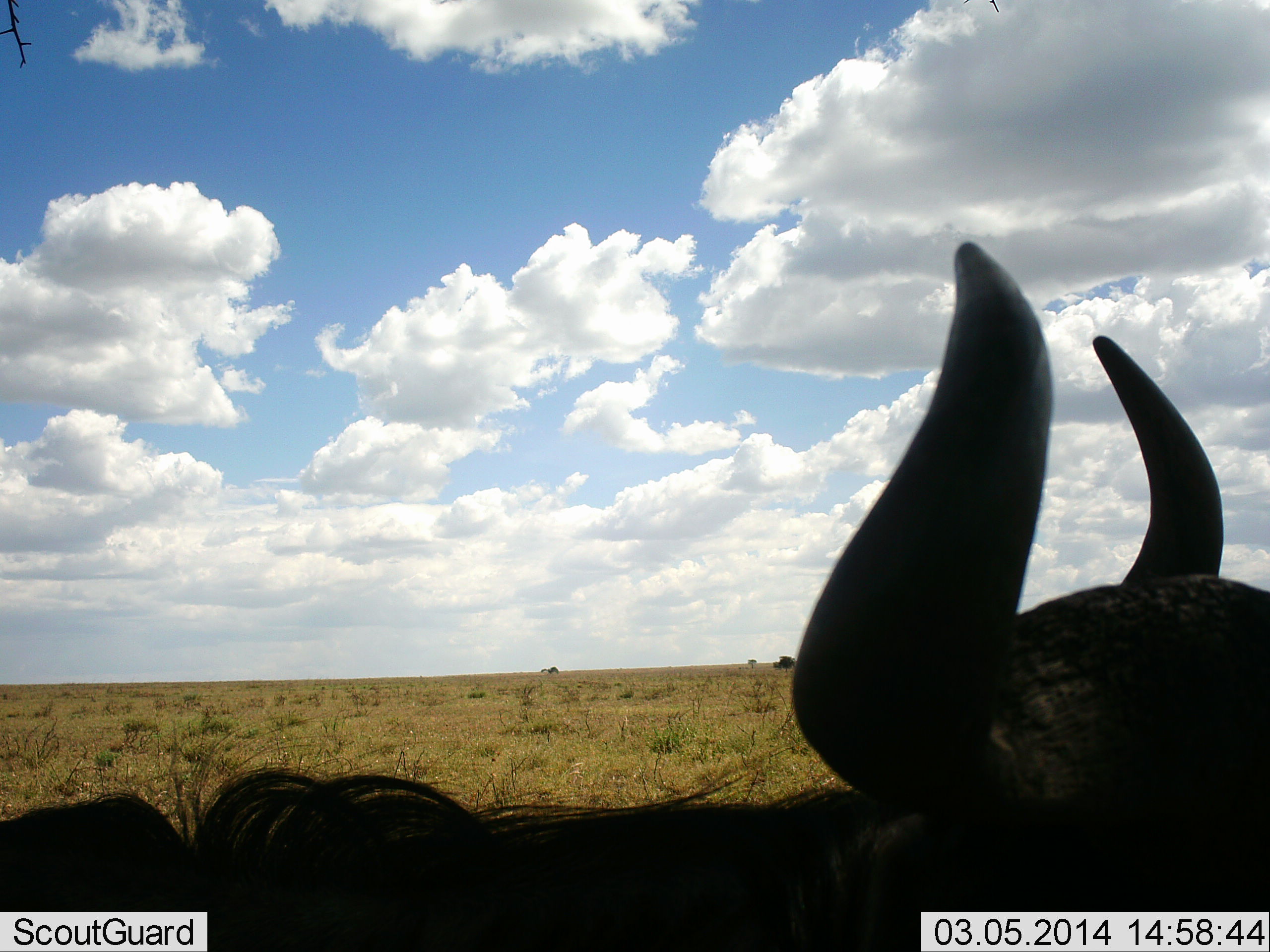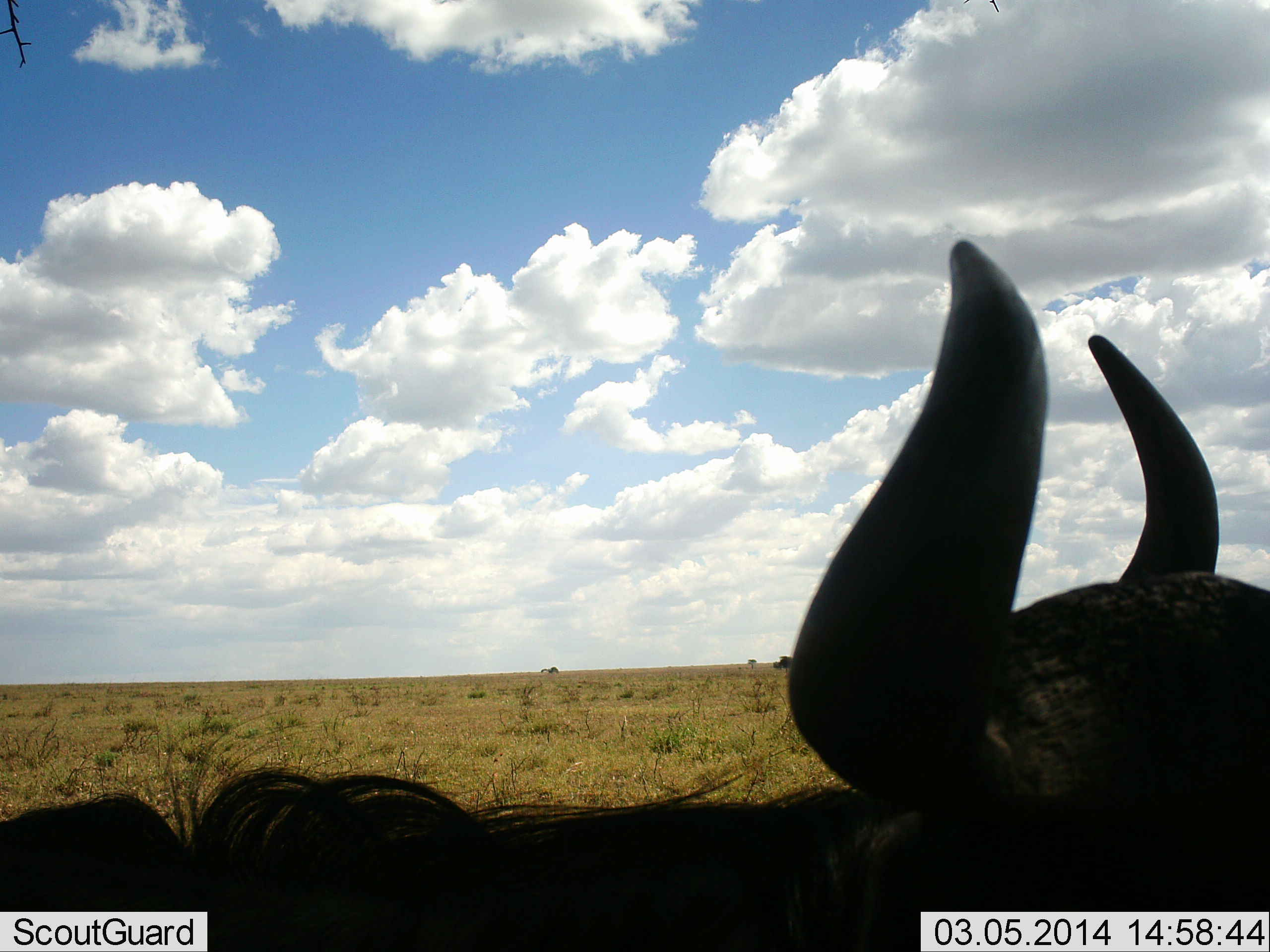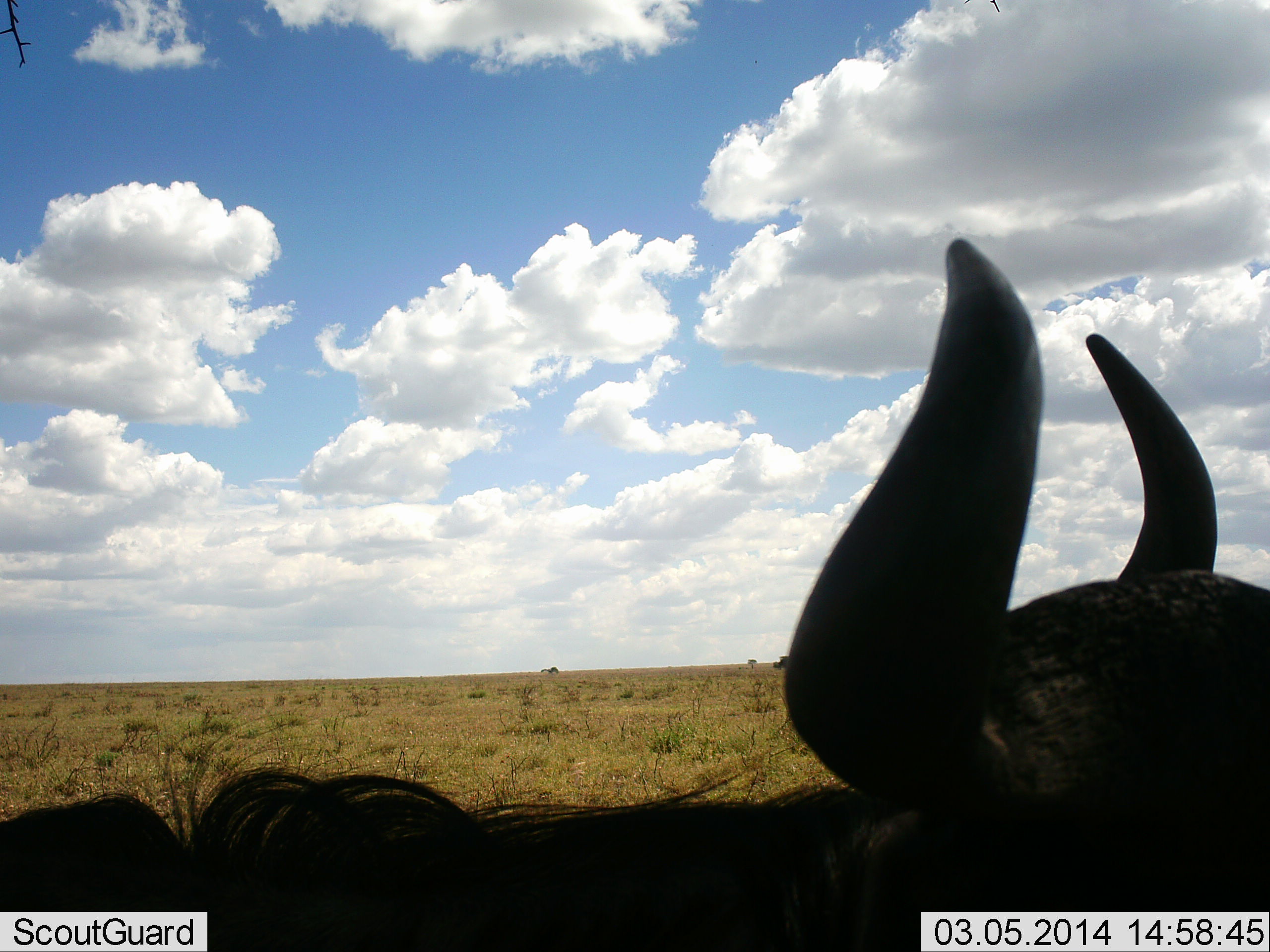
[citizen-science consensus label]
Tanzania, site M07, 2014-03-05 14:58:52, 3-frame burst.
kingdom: Animalia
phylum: Chordata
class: Mammalia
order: Artiodactyla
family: Bovidae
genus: Connochaetes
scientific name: Connochaetes taurinus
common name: blue wildebeest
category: wildebeest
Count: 1.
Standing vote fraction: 40%.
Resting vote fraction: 60%.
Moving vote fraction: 0%.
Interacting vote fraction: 0%.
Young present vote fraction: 0%.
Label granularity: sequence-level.